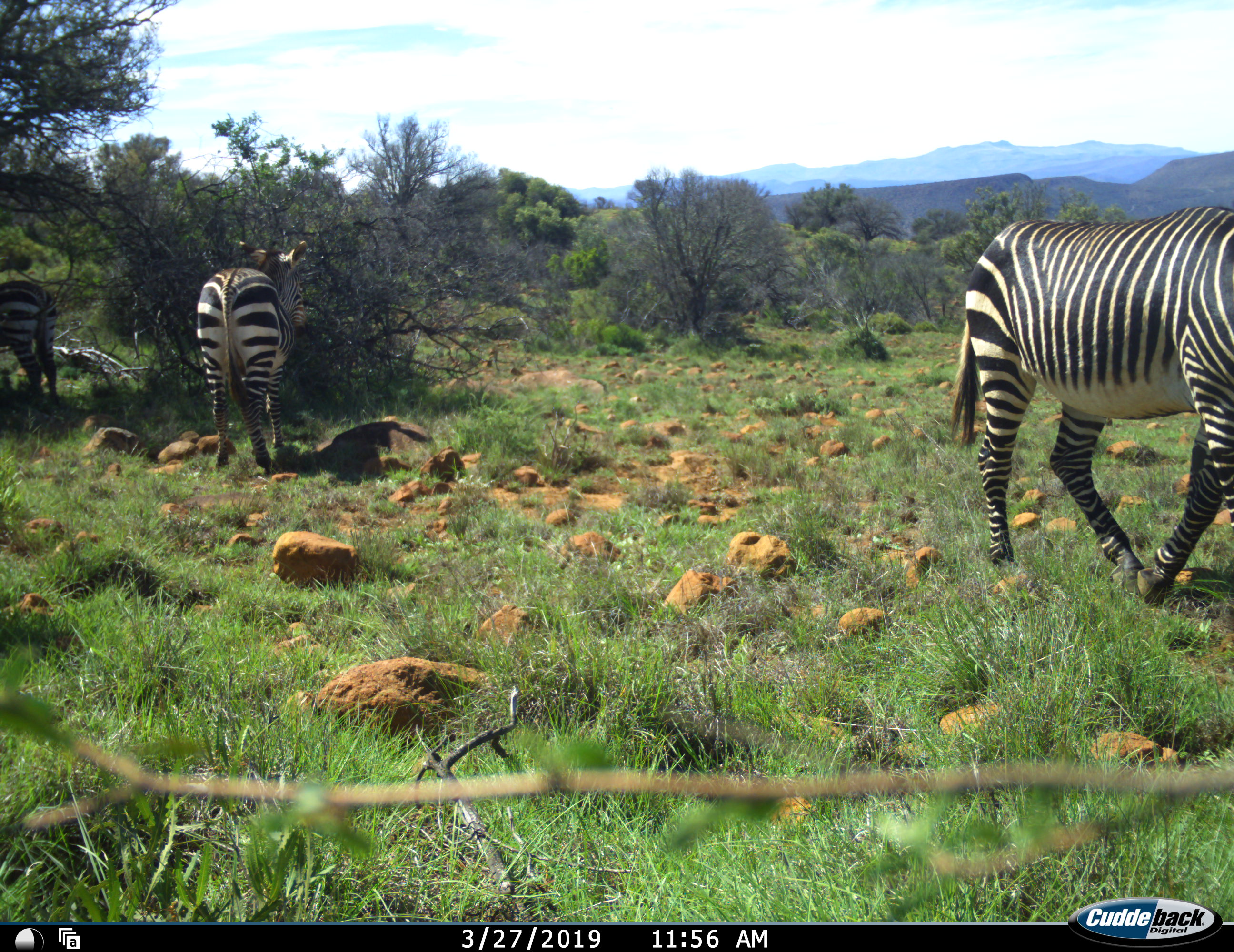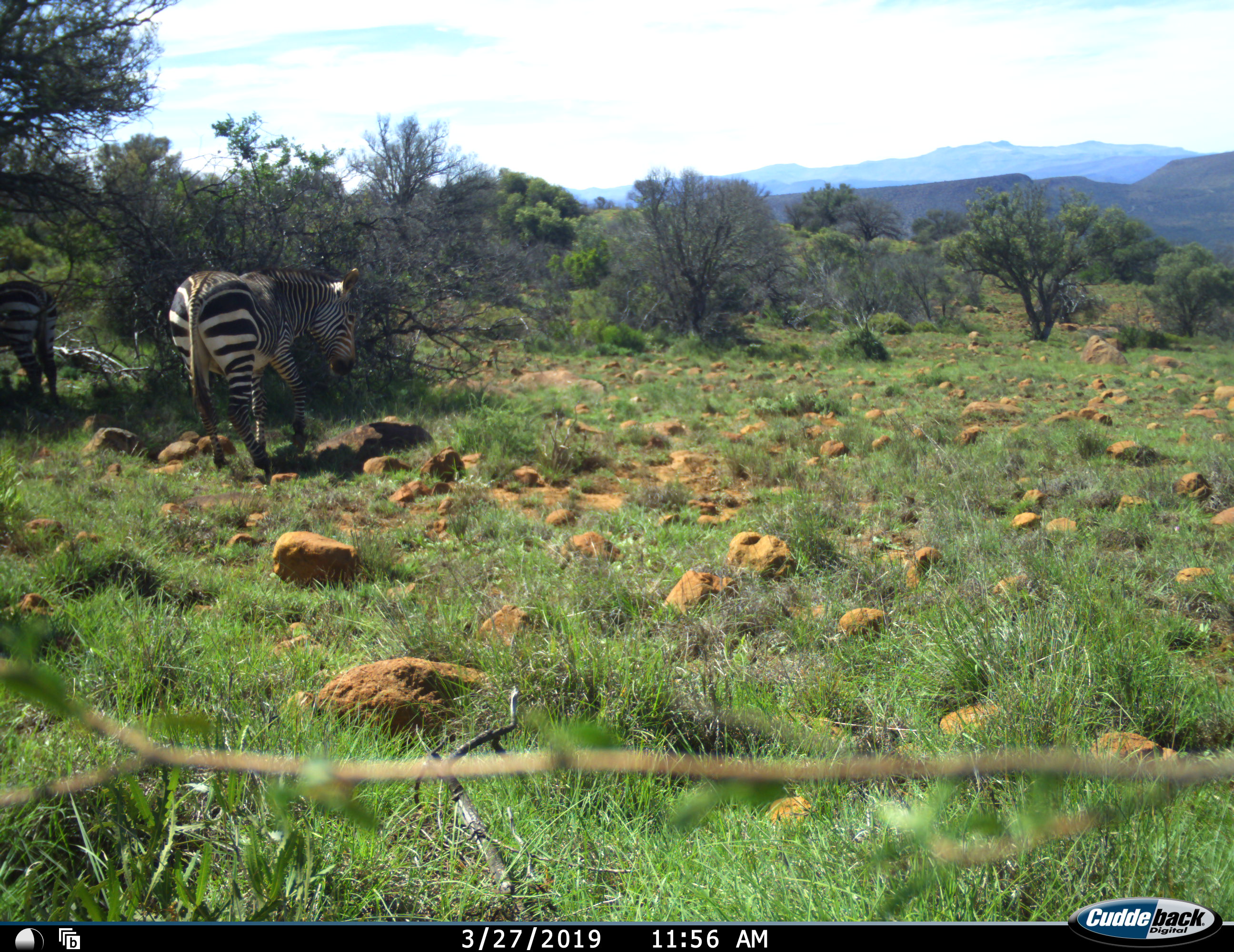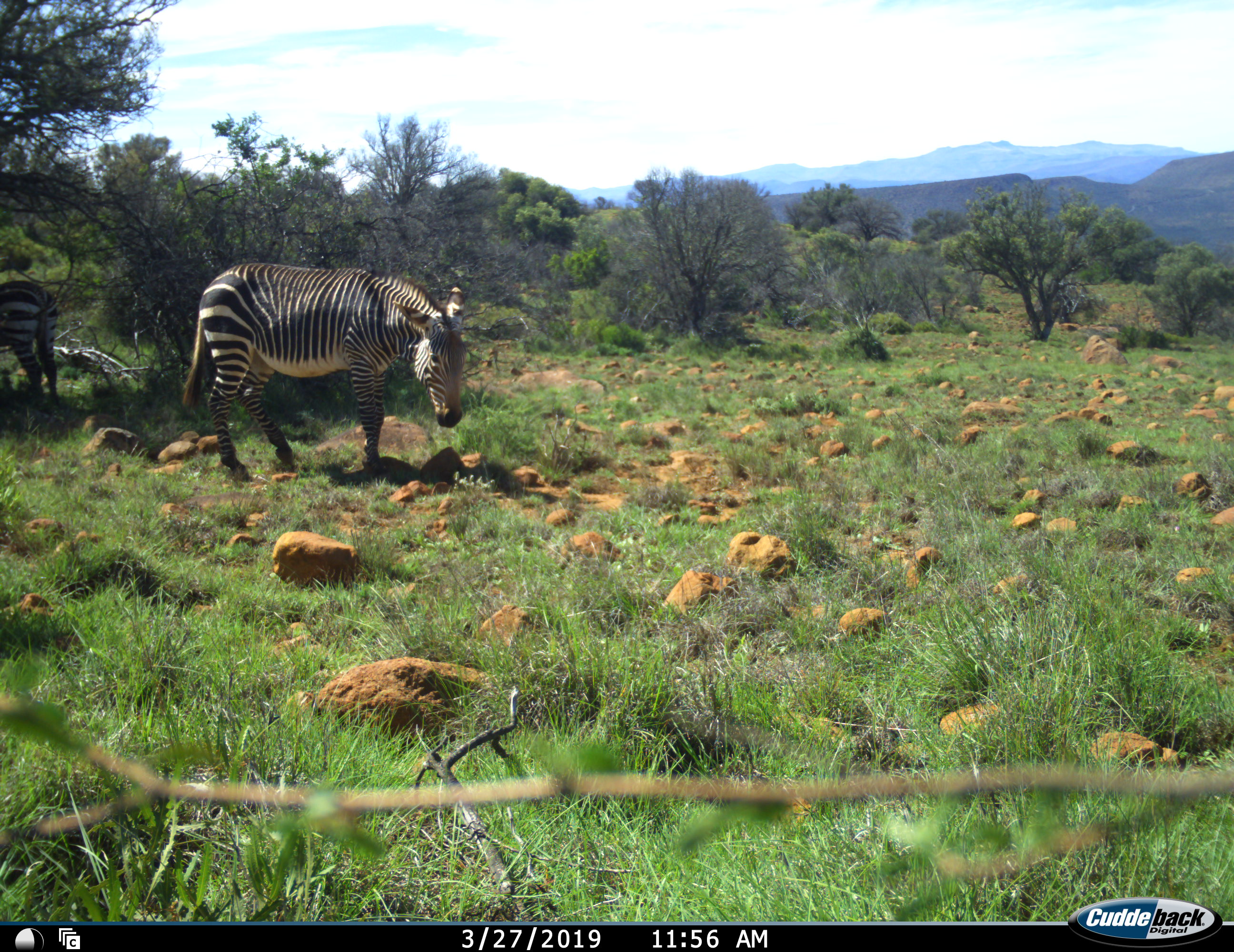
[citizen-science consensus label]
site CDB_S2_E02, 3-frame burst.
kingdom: Animalia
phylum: Chordata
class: Mammalia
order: Perissodactyla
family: Equidae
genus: Equus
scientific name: Equus zebra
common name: mountain zebra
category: zebramountain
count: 3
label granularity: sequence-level